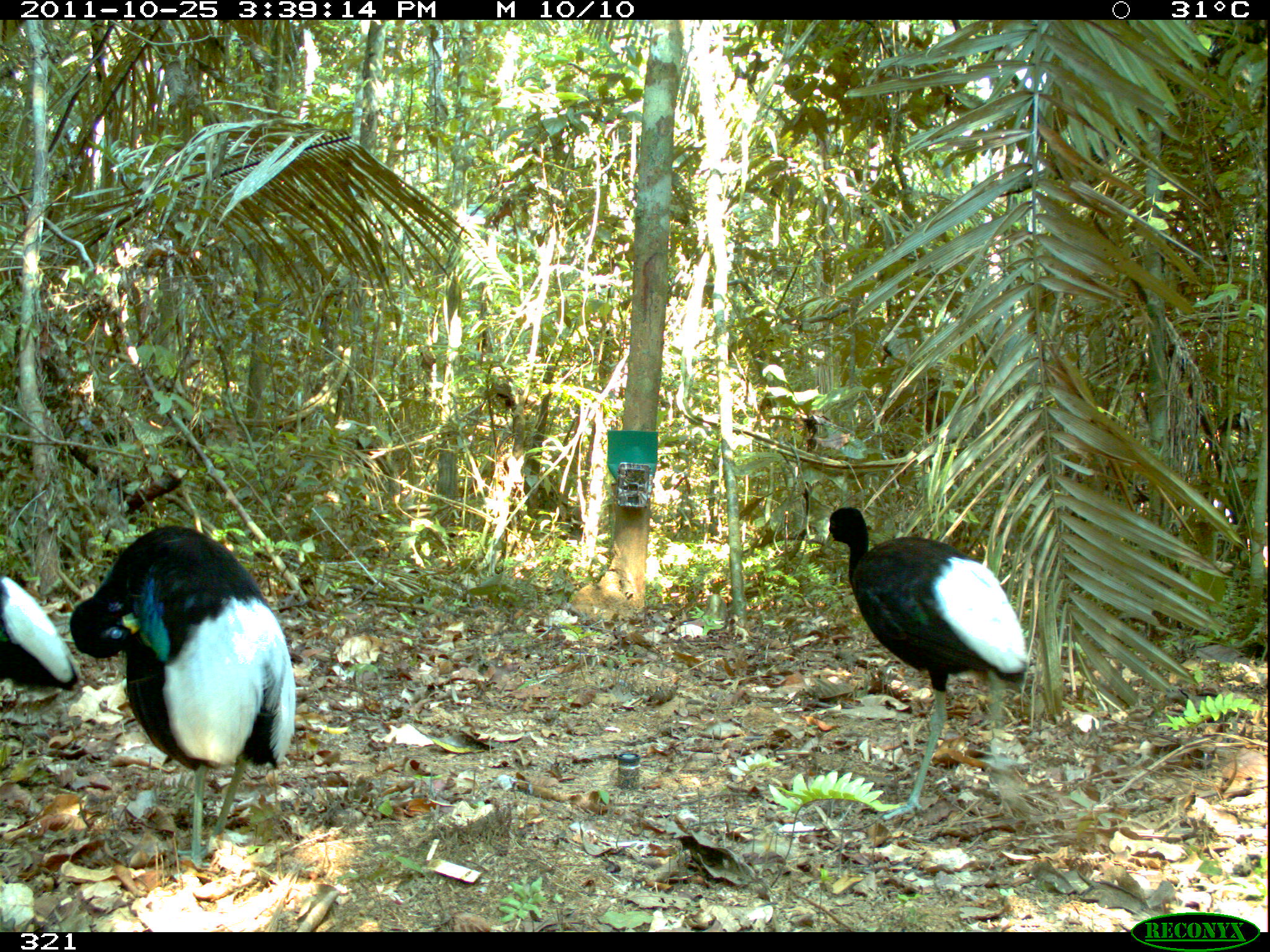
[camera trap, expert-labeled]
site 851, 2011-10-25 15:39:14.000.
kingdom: Animalia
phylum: Chordata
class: Aves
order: Gruiformes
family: Psophiidae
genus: Psophia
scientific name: Psophia leucoptera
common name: pale-winged trumpeter